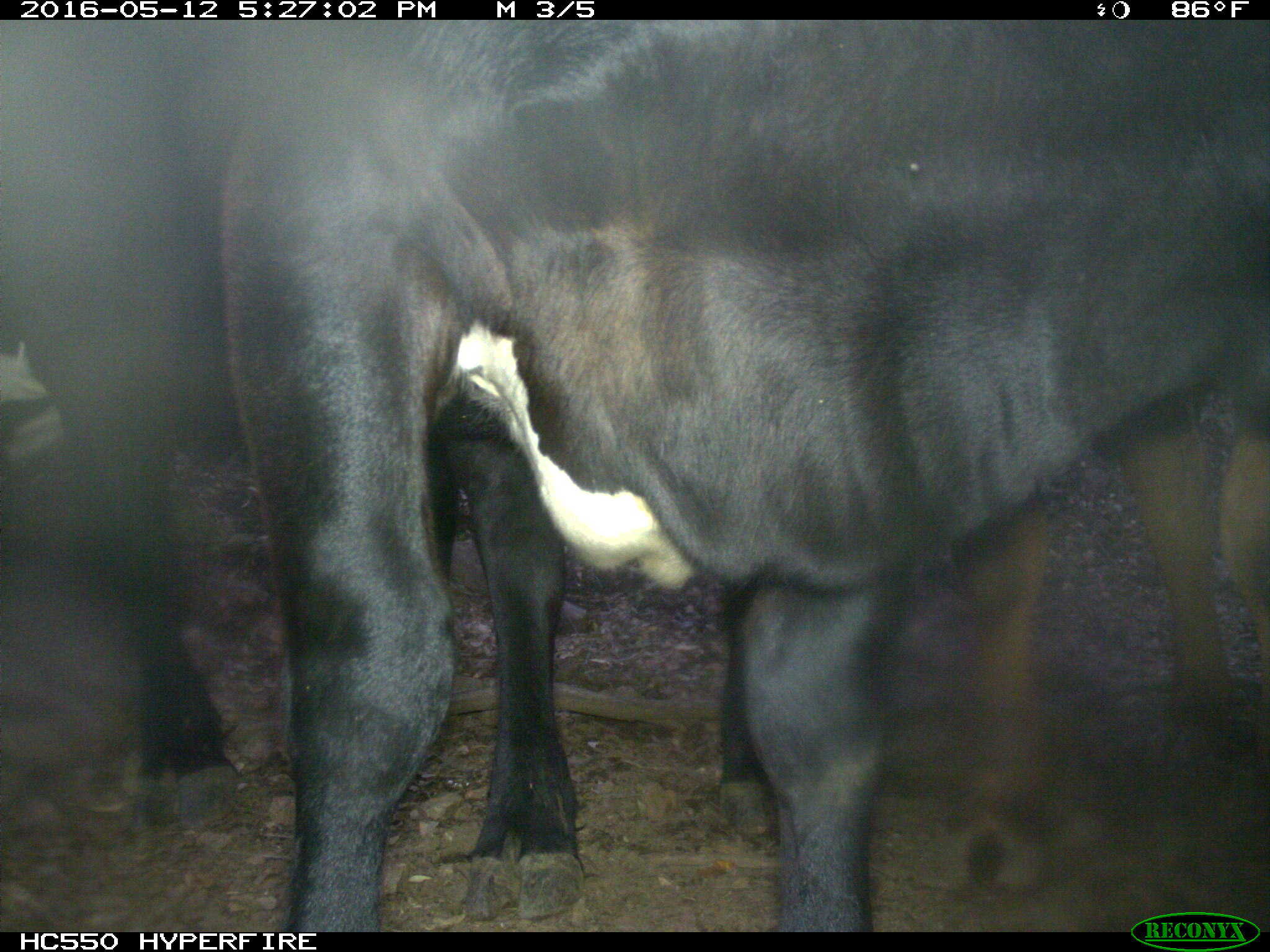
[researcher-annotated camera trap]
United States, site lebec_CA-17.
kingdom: Animalia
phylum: Chordata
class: Mammalia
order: Artiodactyla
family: Bovidae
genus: Bos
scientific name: Bos taurus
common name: domestic cow